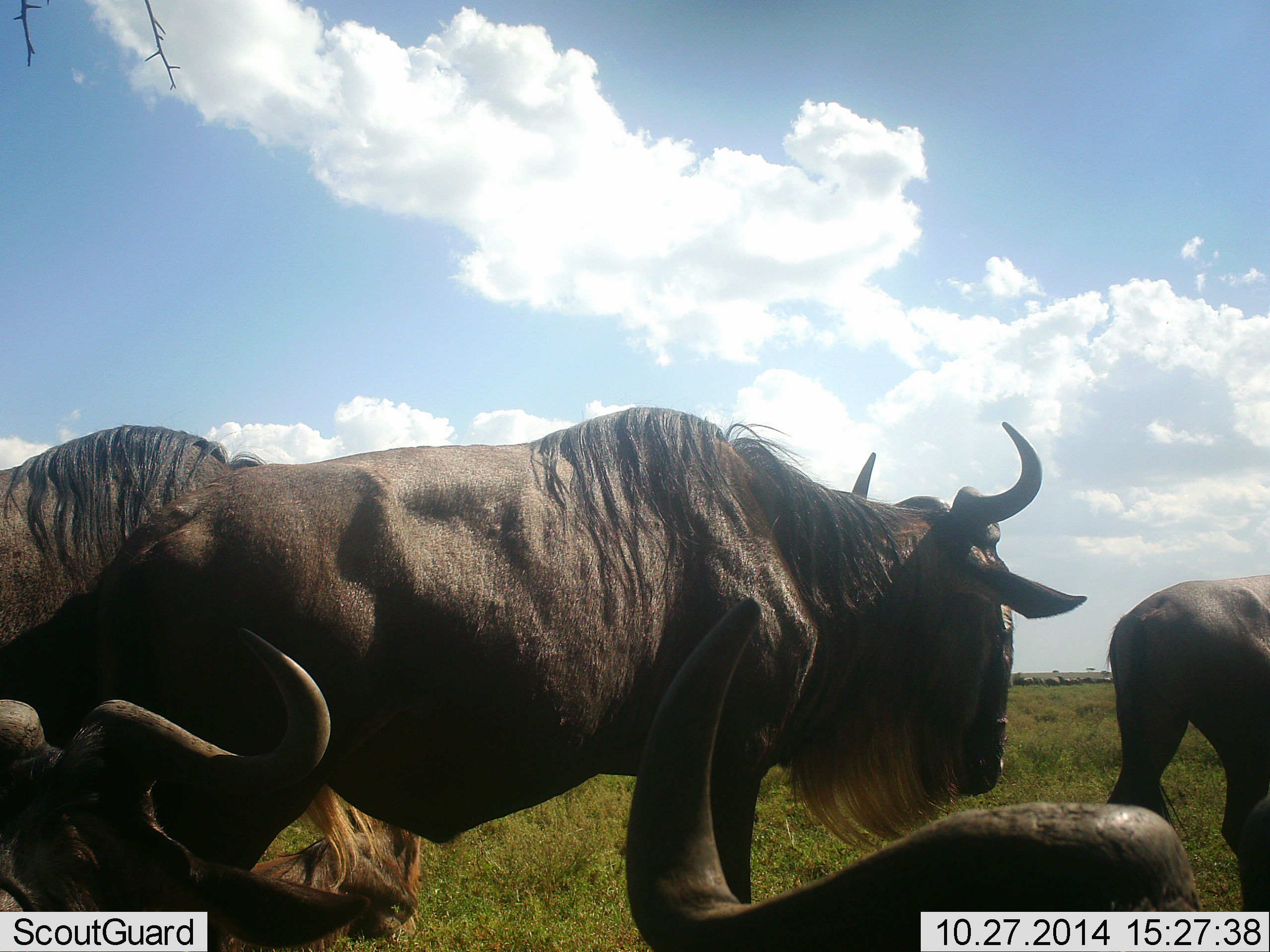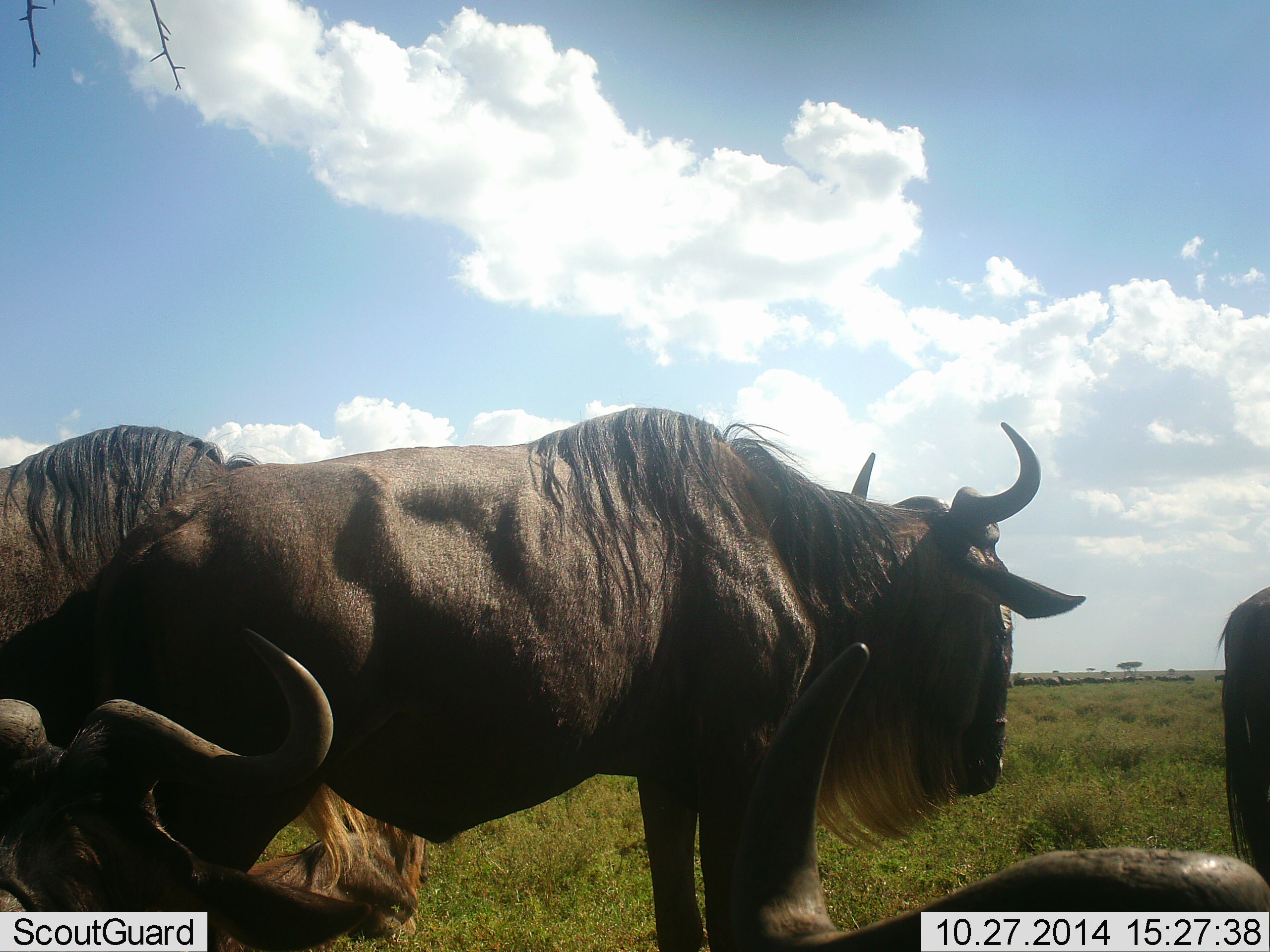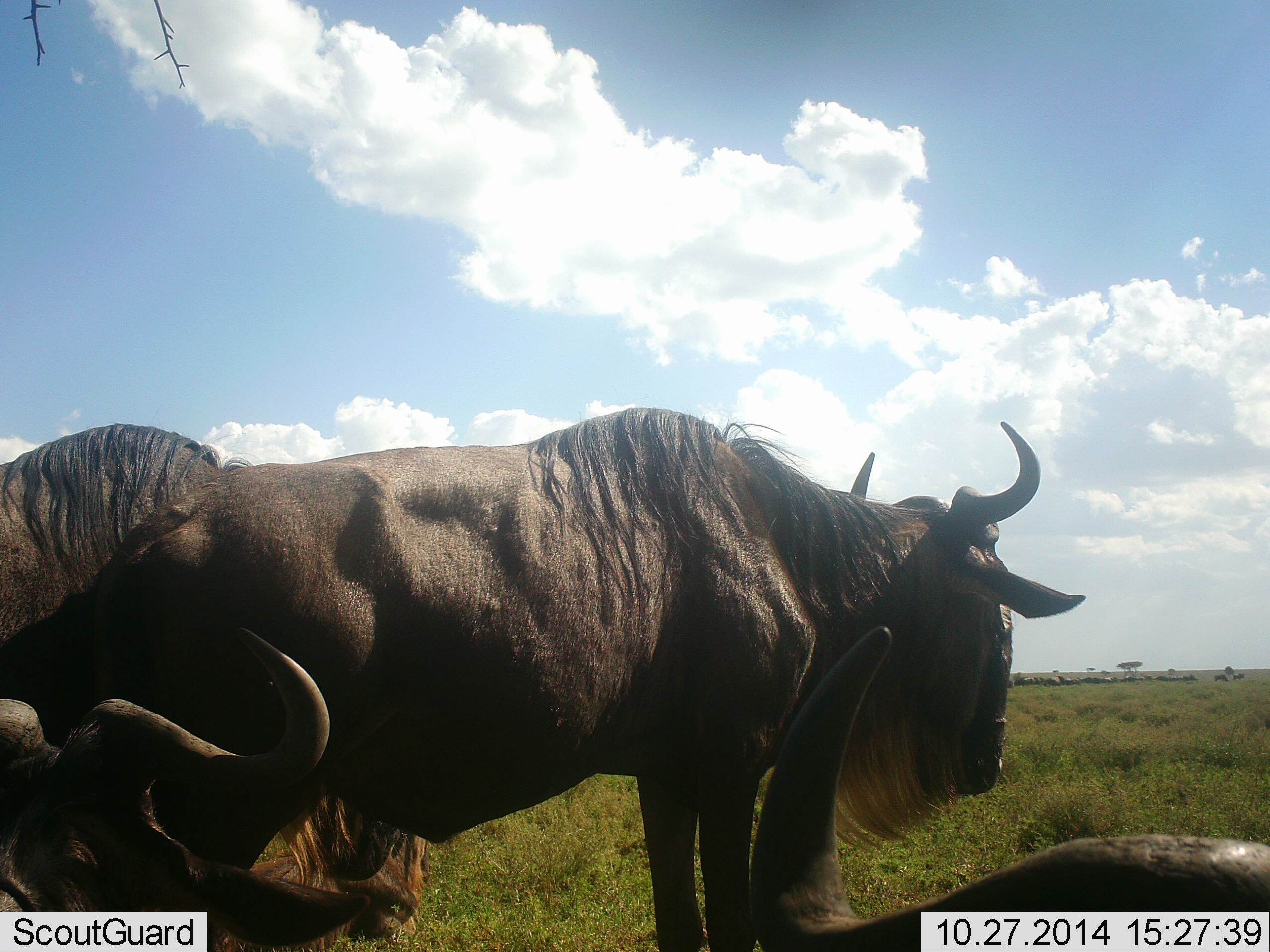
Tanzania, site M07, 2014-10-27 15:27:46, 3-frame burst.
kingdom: Animalia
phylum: Chordata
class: Mammalia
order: Artiodactyla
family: Bovidae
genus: Connochaetes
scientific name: Connochaetes taurinus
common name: blue wildebeest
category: wildebeest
Wildebeest (blue wildebeest) (Connochaetes taurinus), count 5. Behavior (volunteer vote fractions): standing 90%, resting 80%, moving 30%, interacting 0%. Young present (vote fraction): 10%. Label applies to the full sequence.